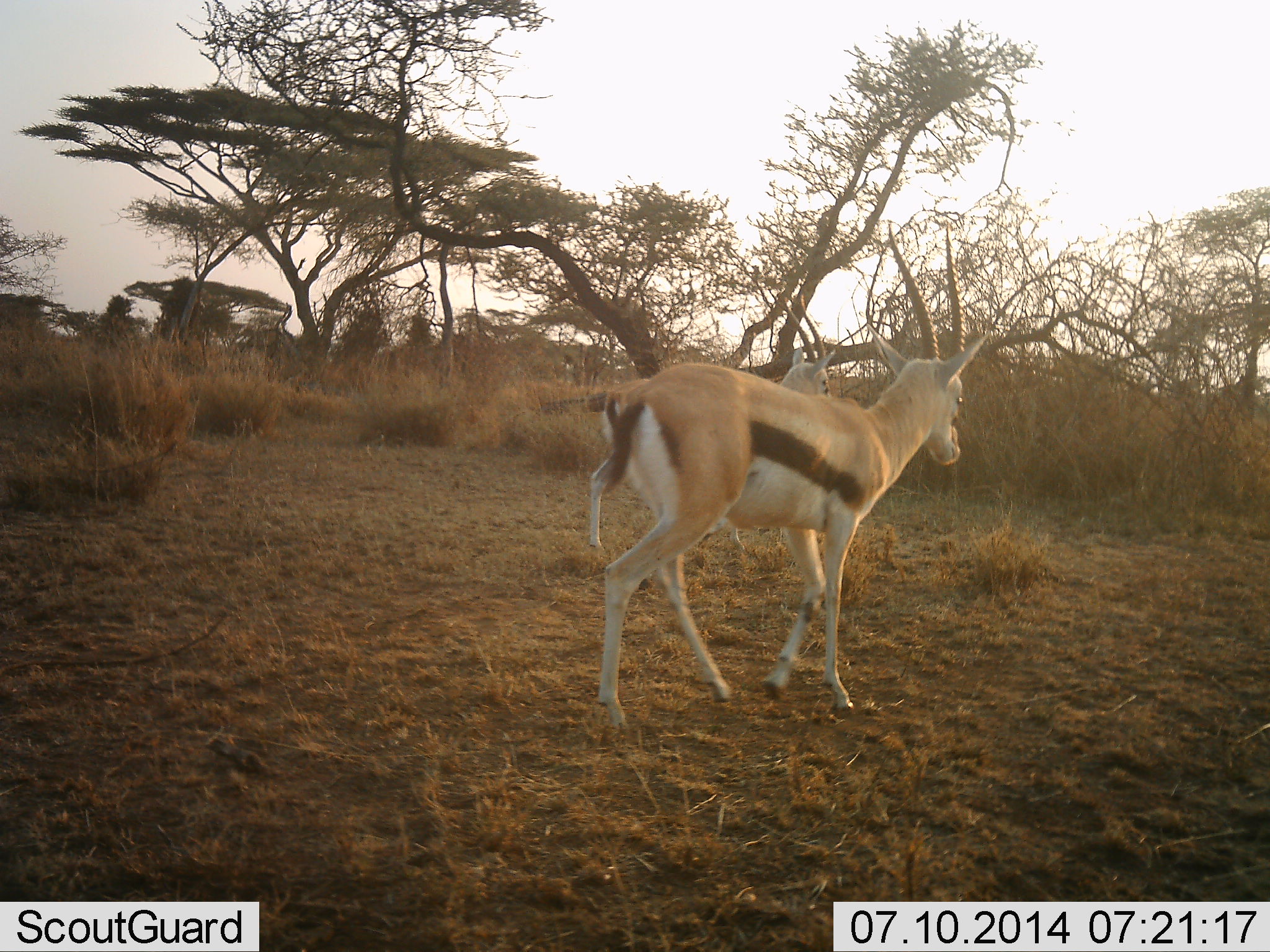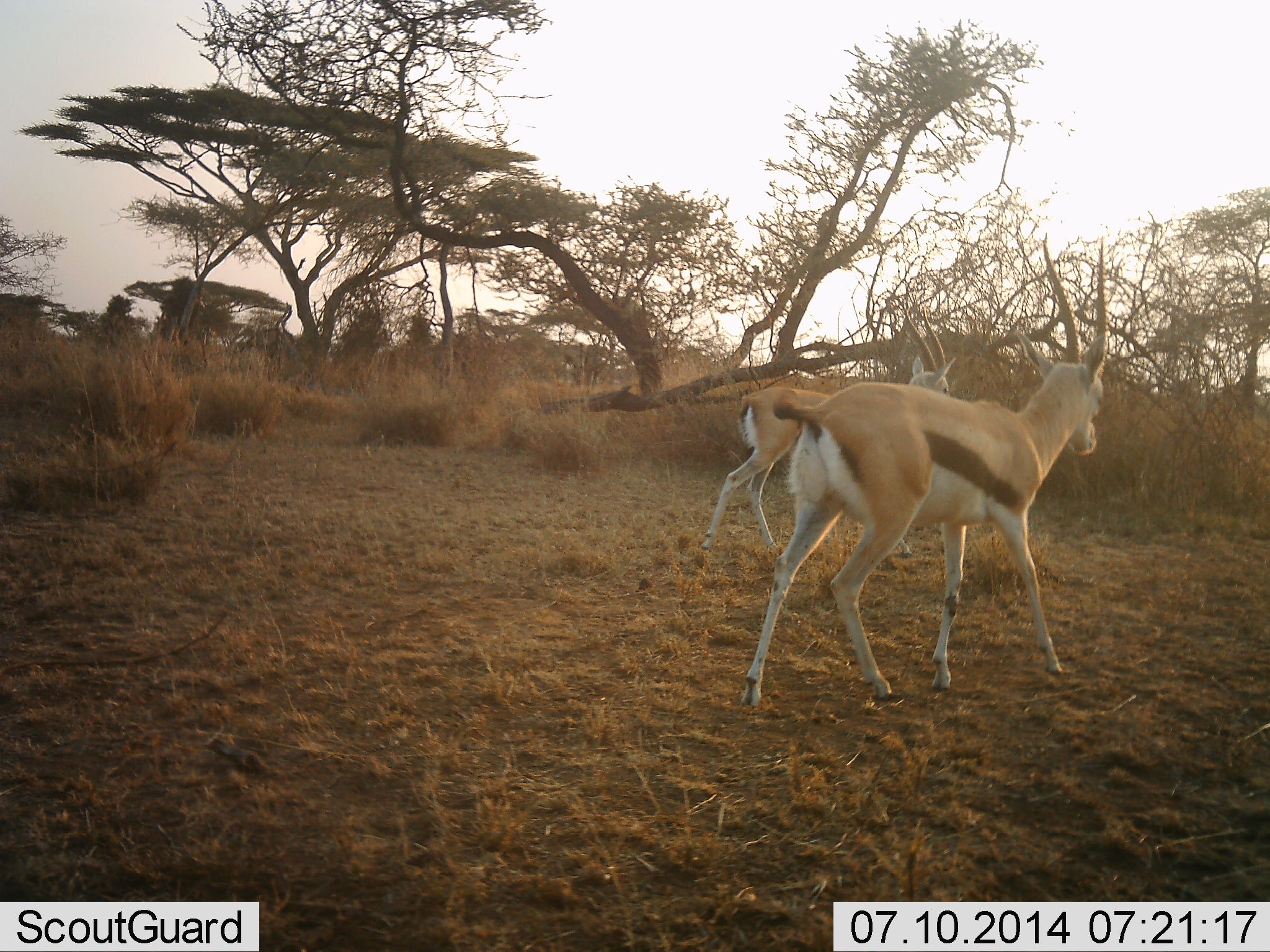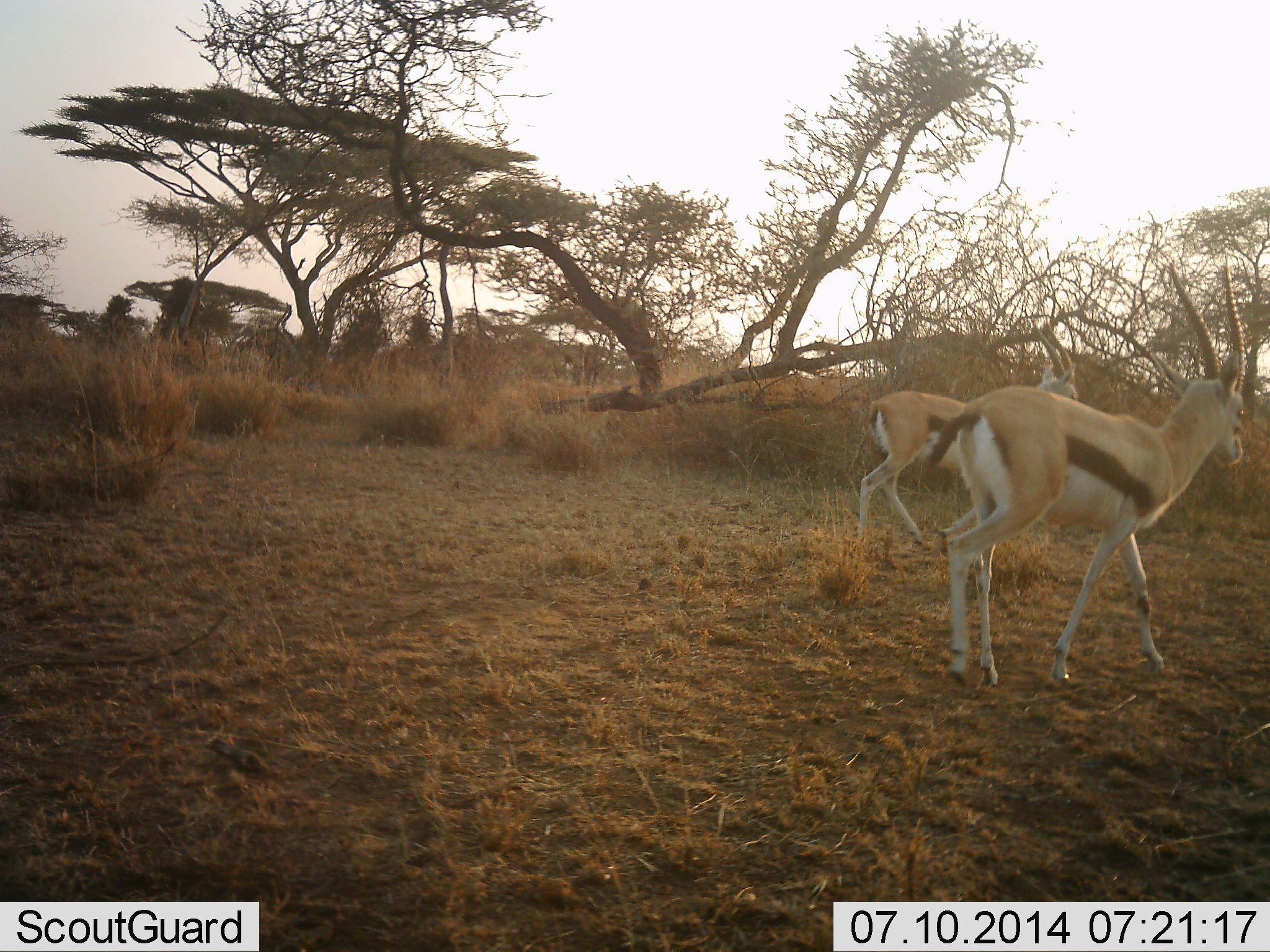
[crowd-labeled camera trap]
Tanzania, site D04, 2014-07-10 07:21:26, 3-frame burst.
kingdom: Animalia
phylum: Chordata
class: Mammalia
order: Artiodactyla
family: Bovidae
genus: Eudorcas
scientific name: Eudorcas thomsonii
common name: thomson's gazelle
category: gazellethomsons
Gazellethomsons (thomson's gazelle) (Eudorcas thomsonii), count 2. Behavior (volunteer vote fractions): standing 0%, resting 0%, moving 100%, interacting 10%. Young present (vote fraction): 0%. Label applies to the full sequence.